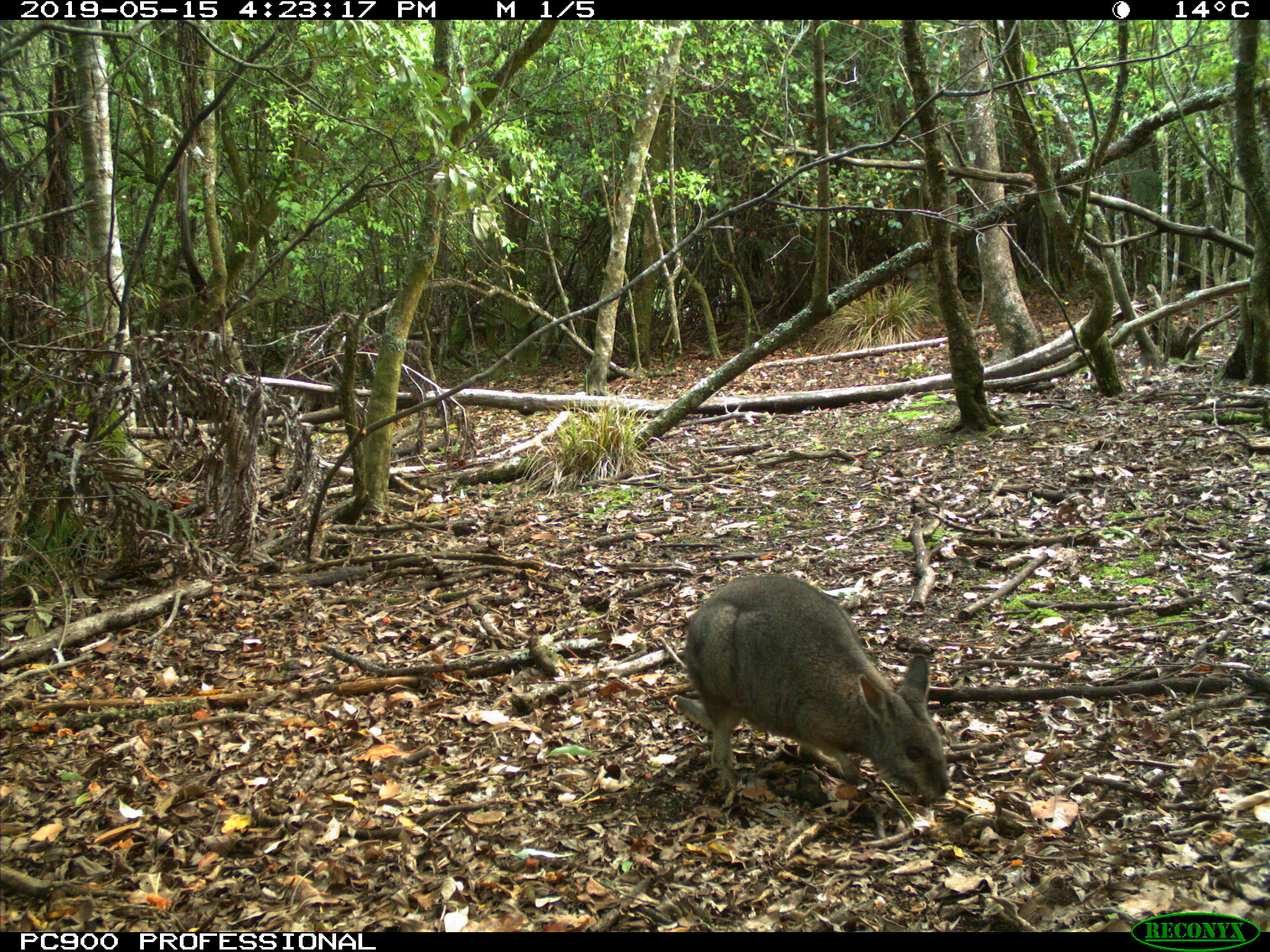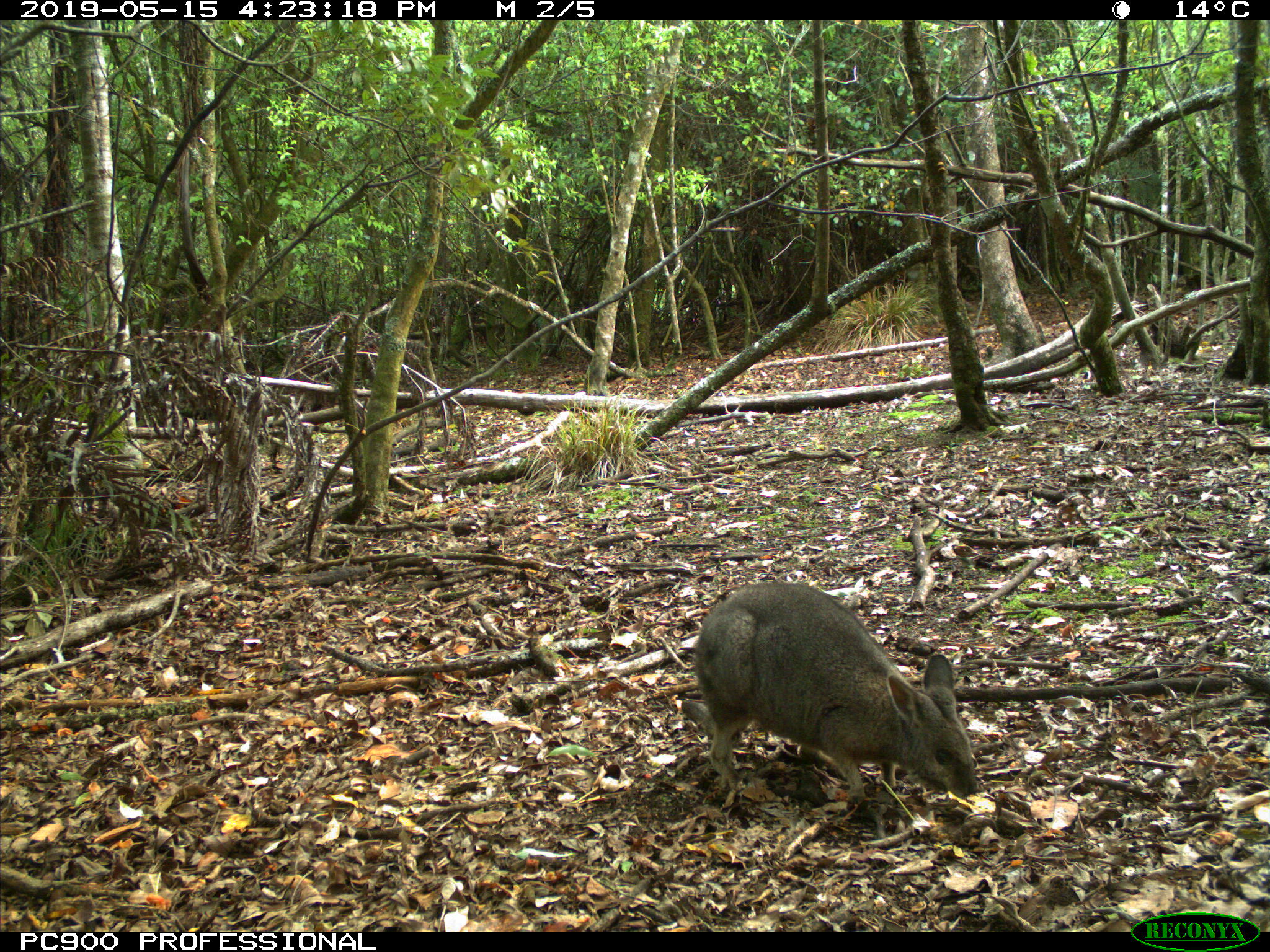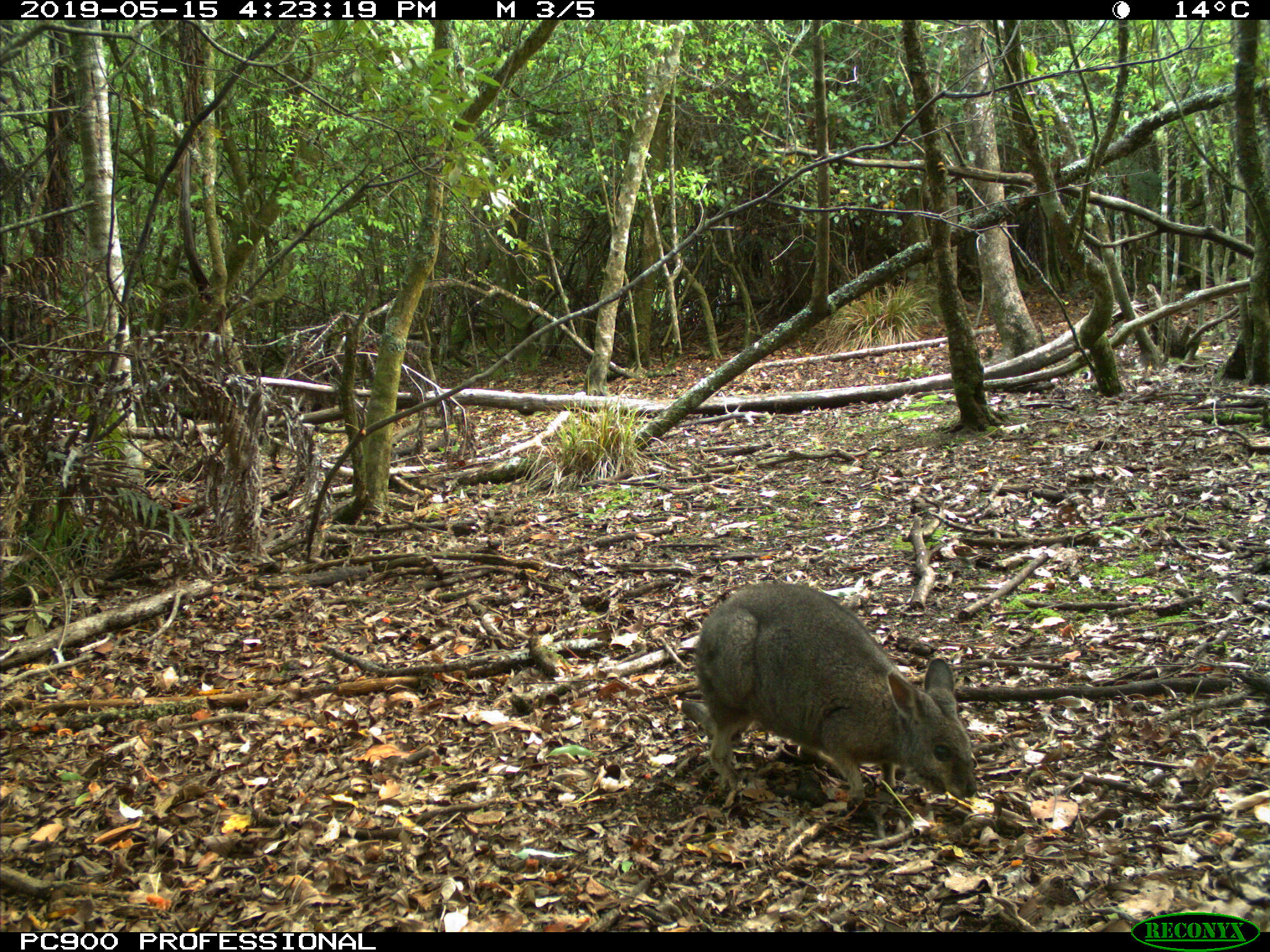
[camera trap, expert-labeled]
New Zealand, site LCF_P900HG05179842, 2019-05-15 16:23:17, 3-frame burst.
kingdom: Animalia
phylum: Chordata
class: Mammalia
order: Diprotodontia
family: Macropodidae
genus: Notamacropus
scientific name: Notamacropus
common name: wallaby